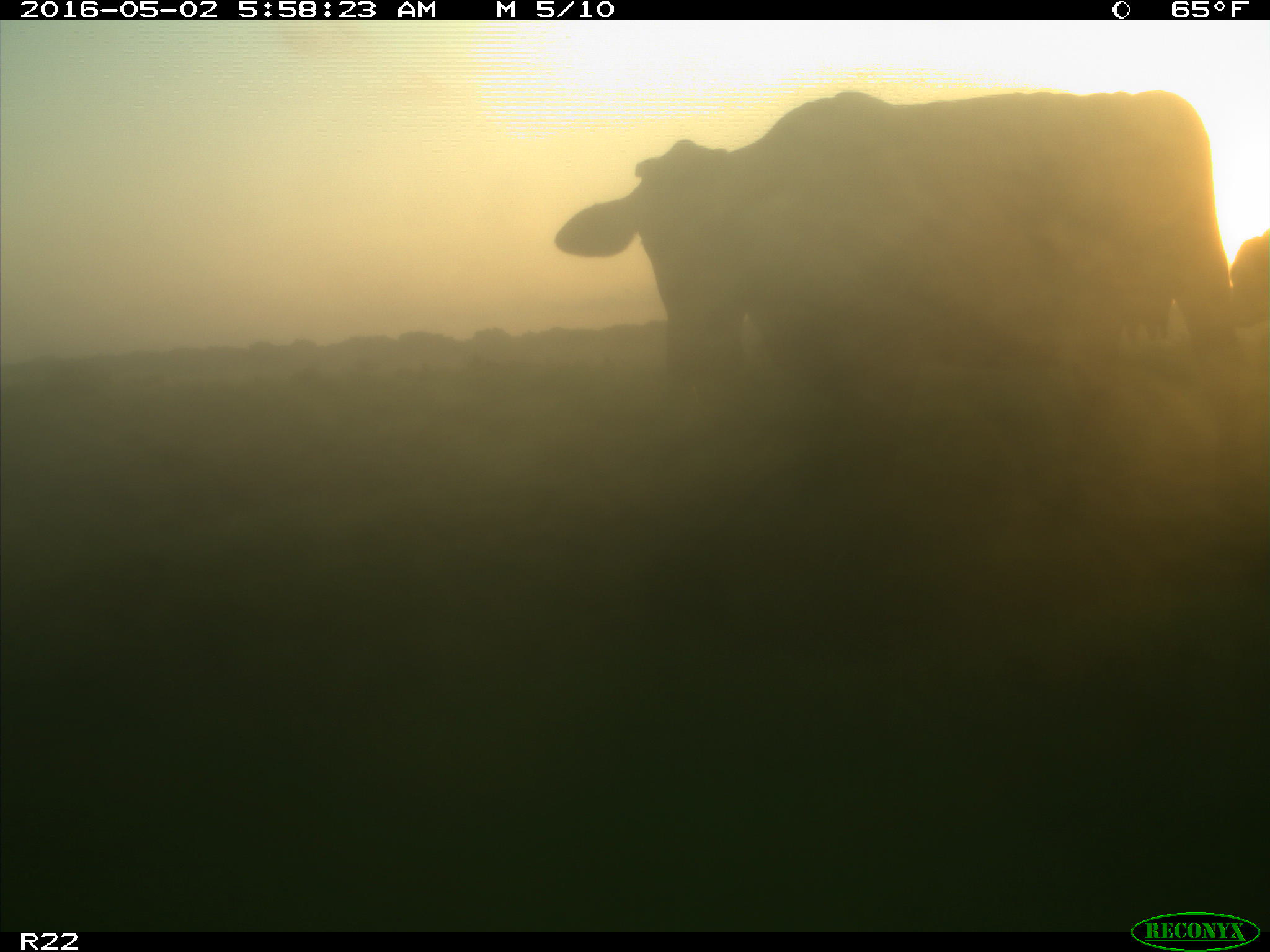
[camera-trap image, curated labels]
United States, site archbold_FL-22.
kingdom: Animalia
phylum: Chordata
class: Mammalia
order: Artiodactyla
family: Bovidae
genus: Bos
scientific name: Bos taurus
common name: domestic cow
Bos taurus (domestic cow).